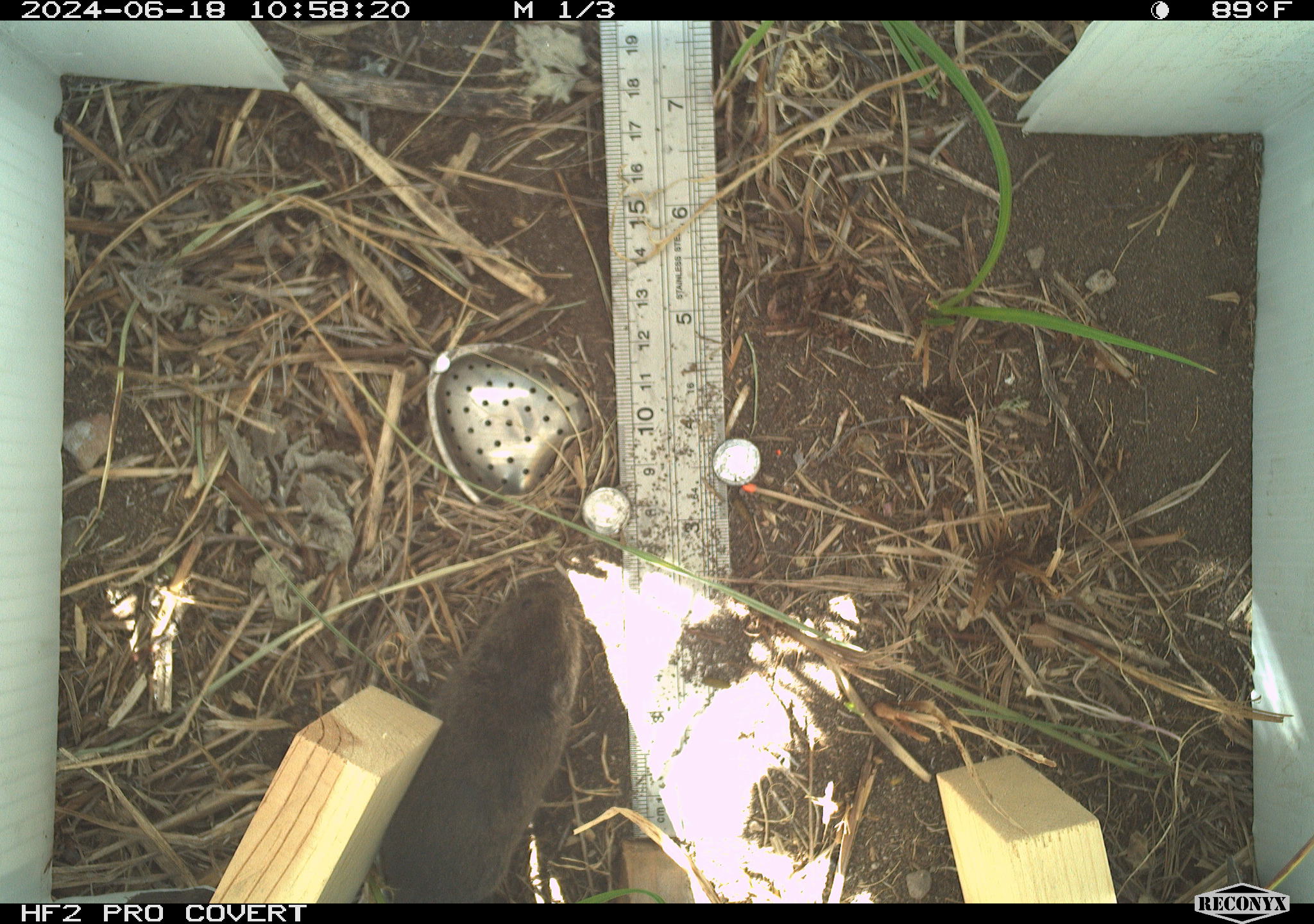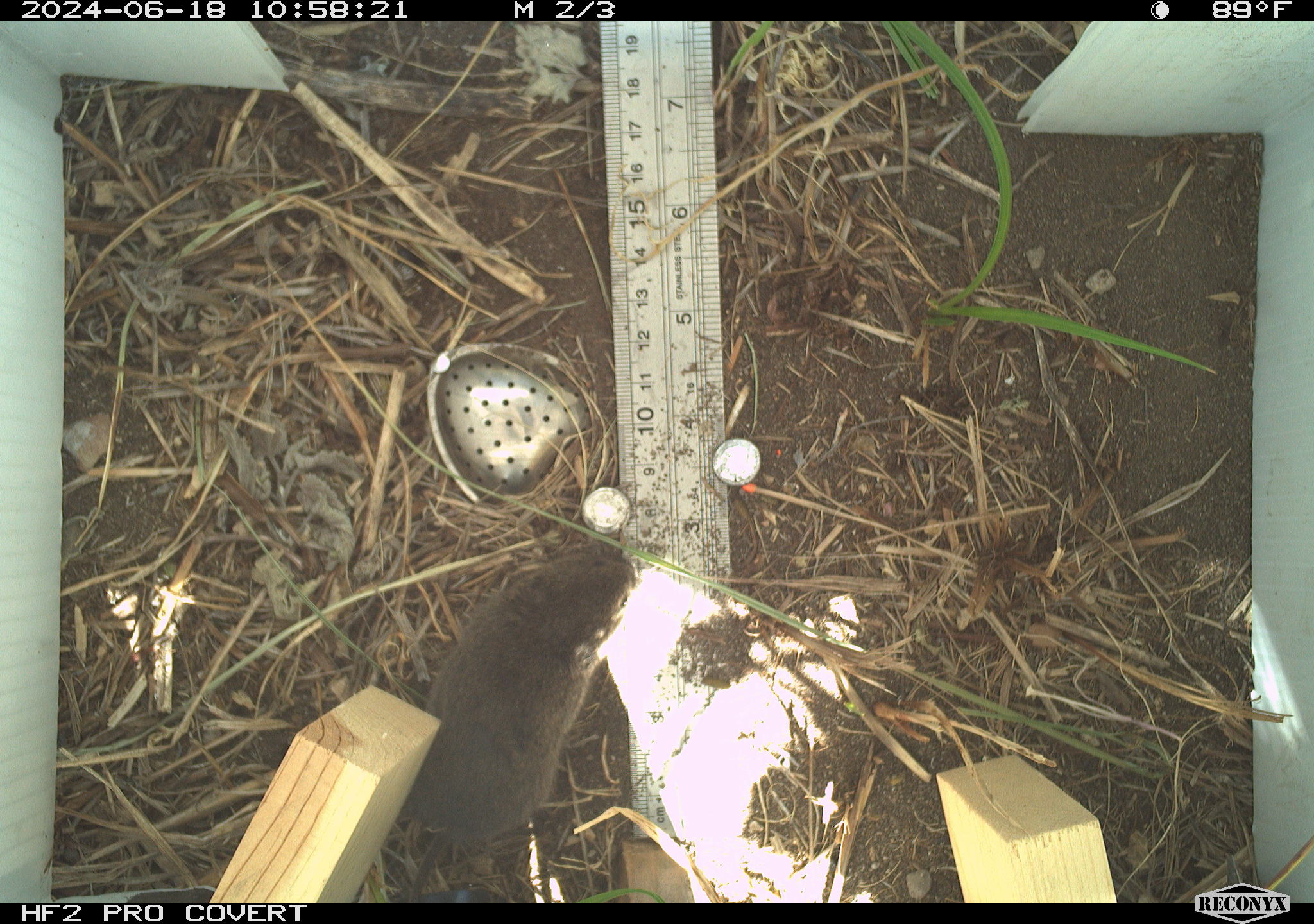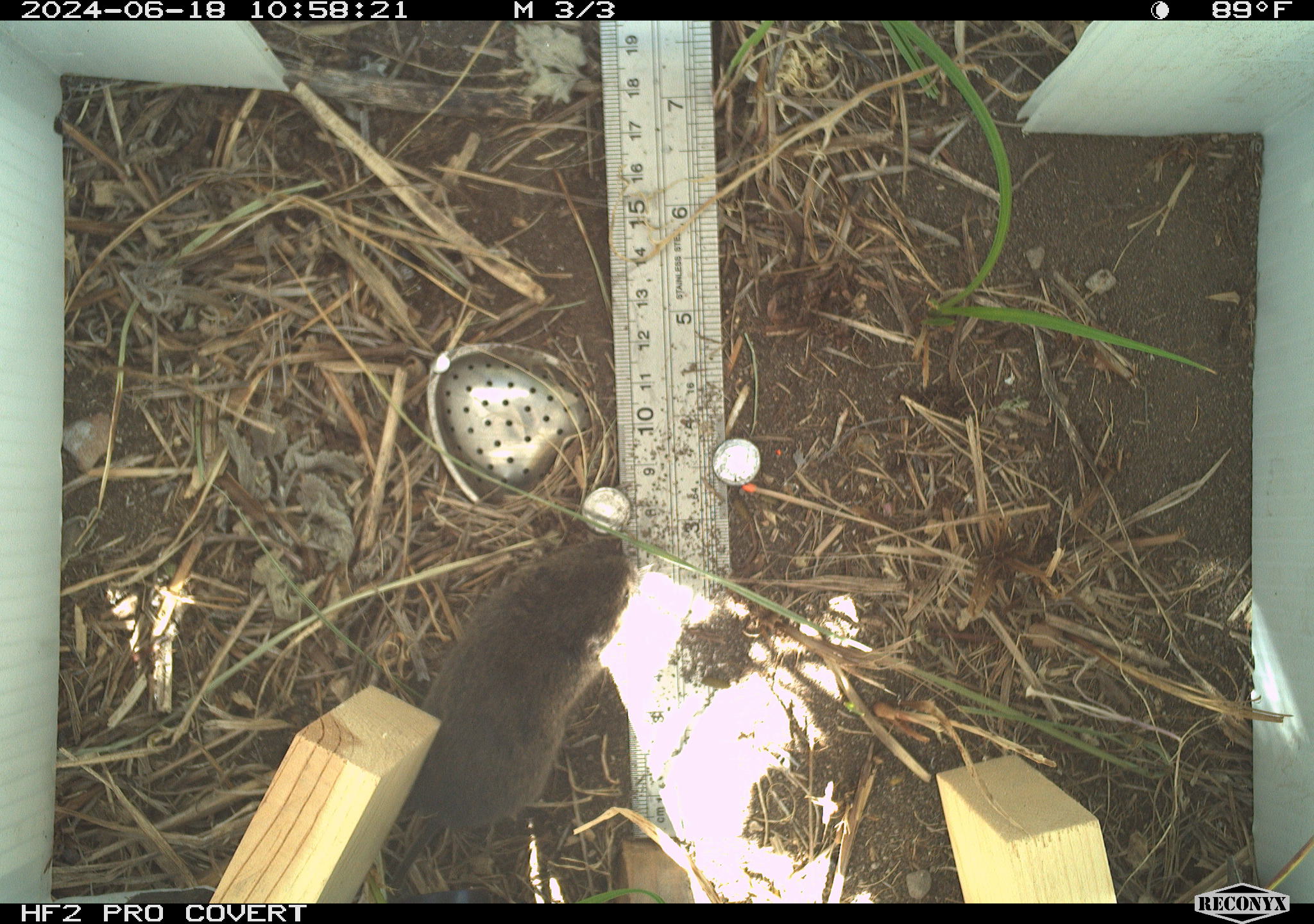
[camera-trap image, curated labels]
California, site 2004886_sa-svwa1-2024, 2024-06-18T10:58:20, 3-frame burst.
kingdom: Animalia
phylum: Chordata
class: Mammalia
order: Rodentia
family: Cricetidae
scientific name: Arvicolinae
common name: voles, lemmings, and muskrats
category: arvicolinae subfamily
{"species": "arvicolinae subfamily (voles, lemmings, and muskrats) (Arvicolinae)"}